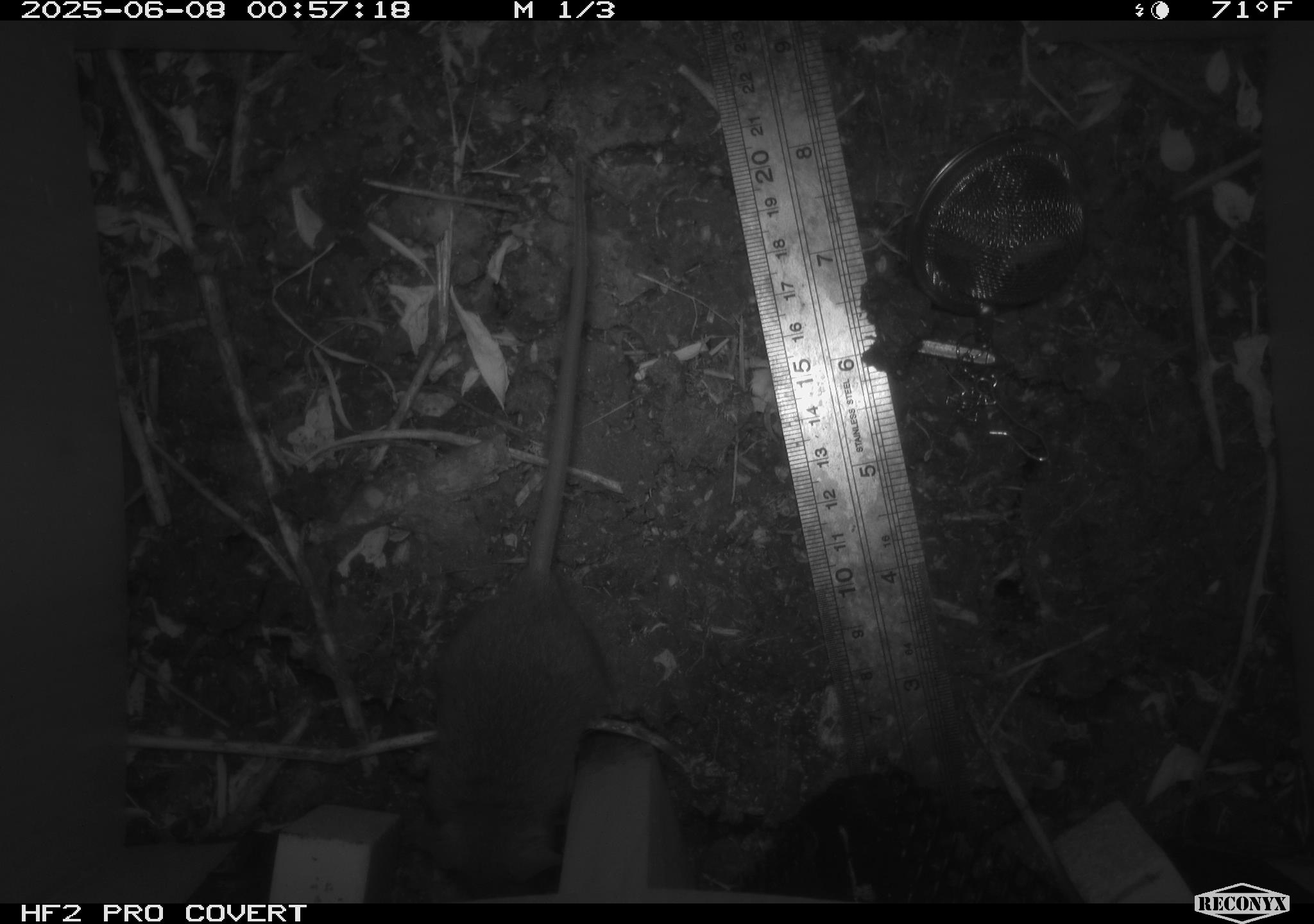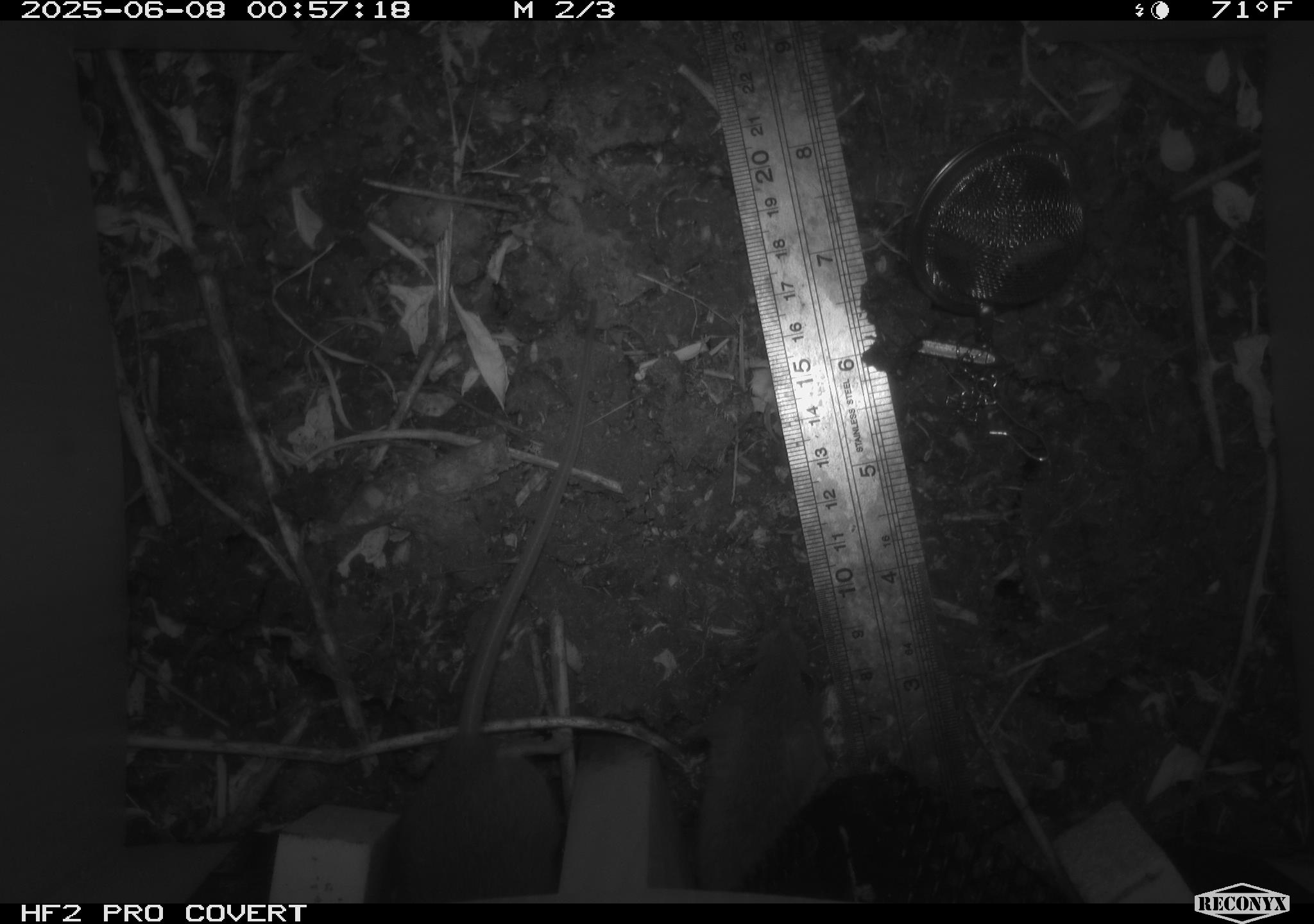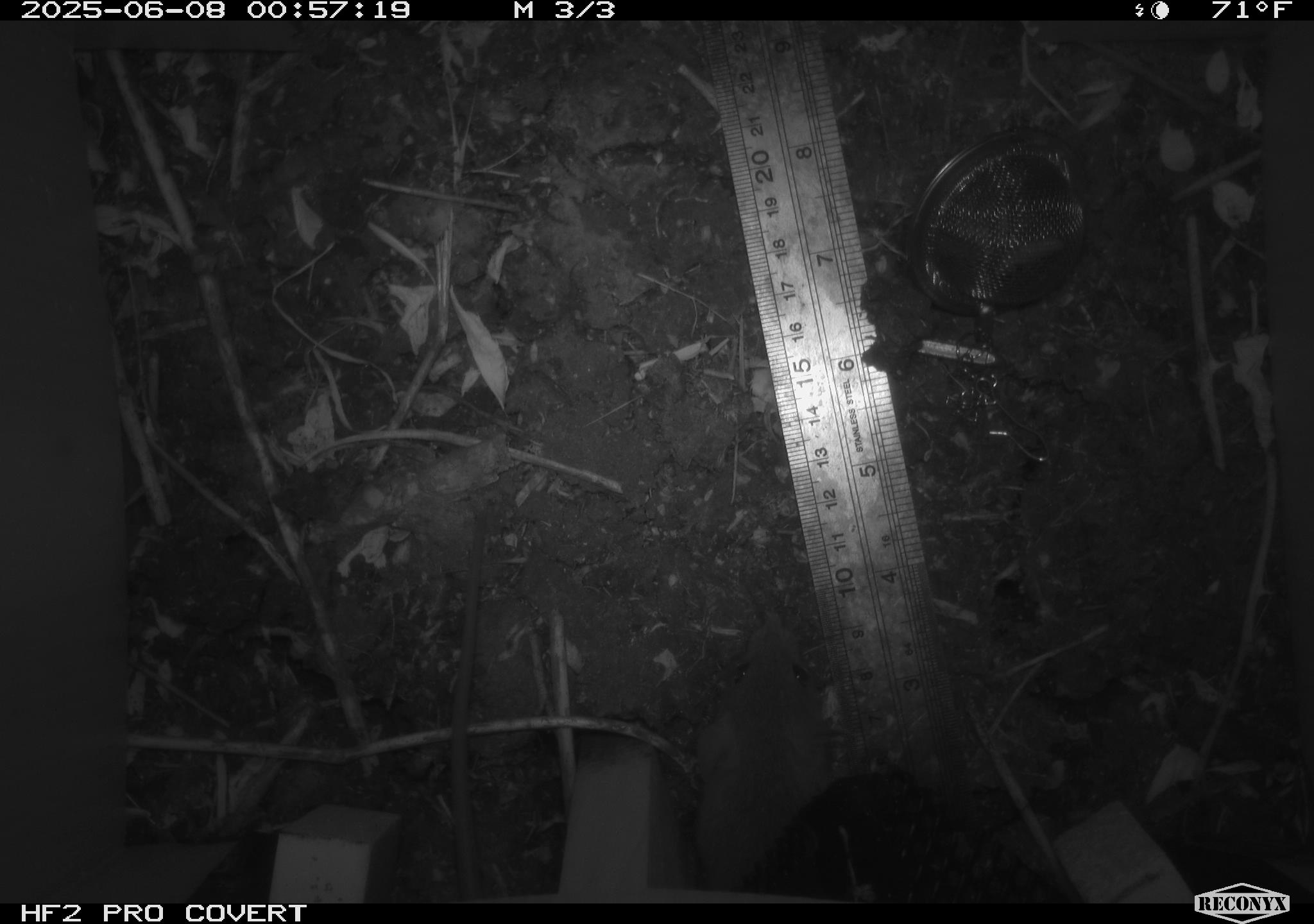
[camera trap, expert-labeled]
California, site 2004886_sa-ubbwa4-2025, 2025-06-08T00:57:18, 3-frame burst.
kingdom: Animalia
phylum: Chordata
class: Mammalia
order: Rodentia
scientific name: Rodentia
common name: rodent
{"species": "rodent (Rodentia)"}